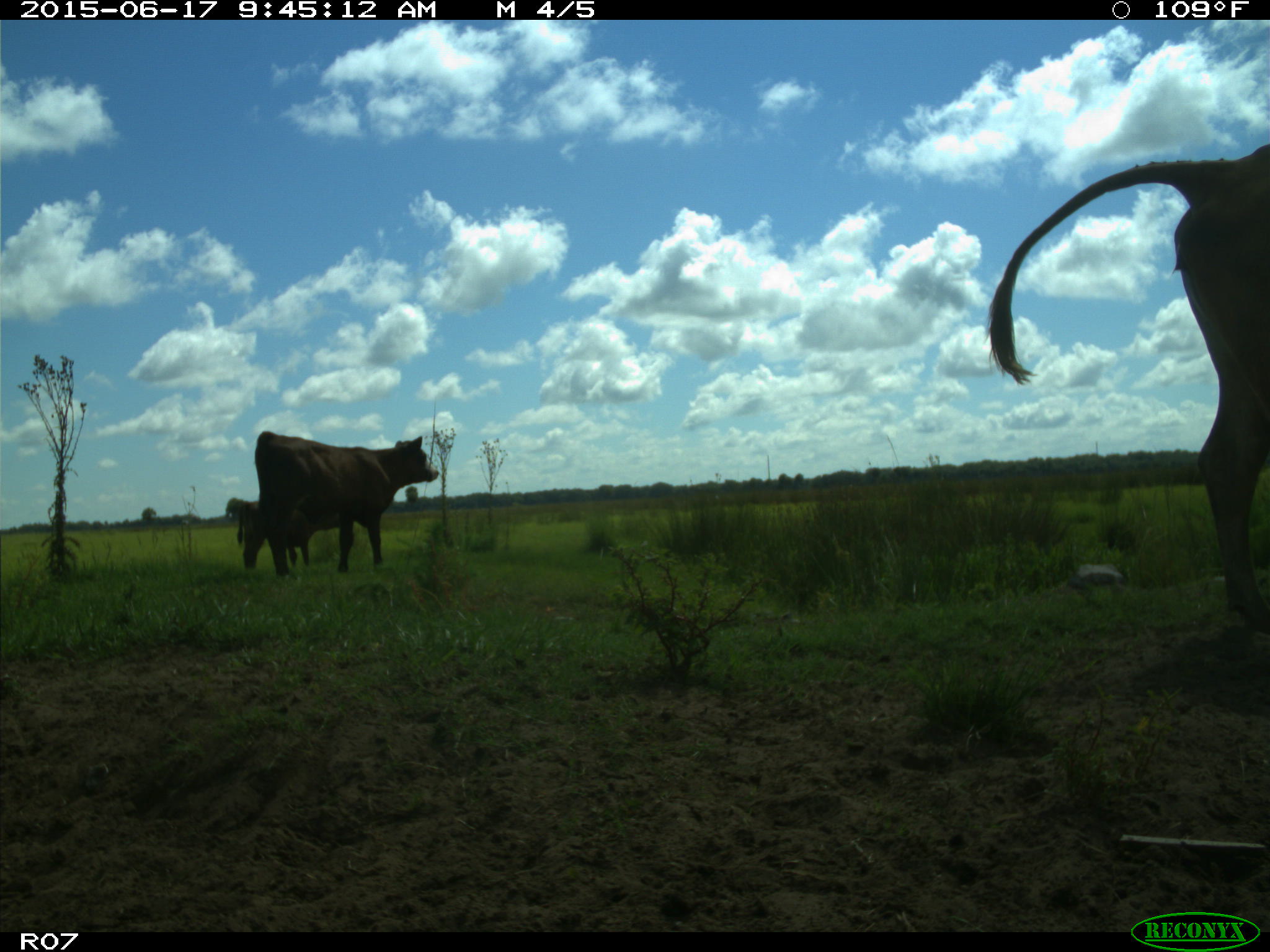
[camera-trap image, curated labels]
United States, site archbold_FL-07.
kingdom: Animalia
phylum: Chordata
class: Mammalia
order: Artiodactyla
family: Bovidae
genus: Bos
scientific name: Bos taurus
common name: domestic cow